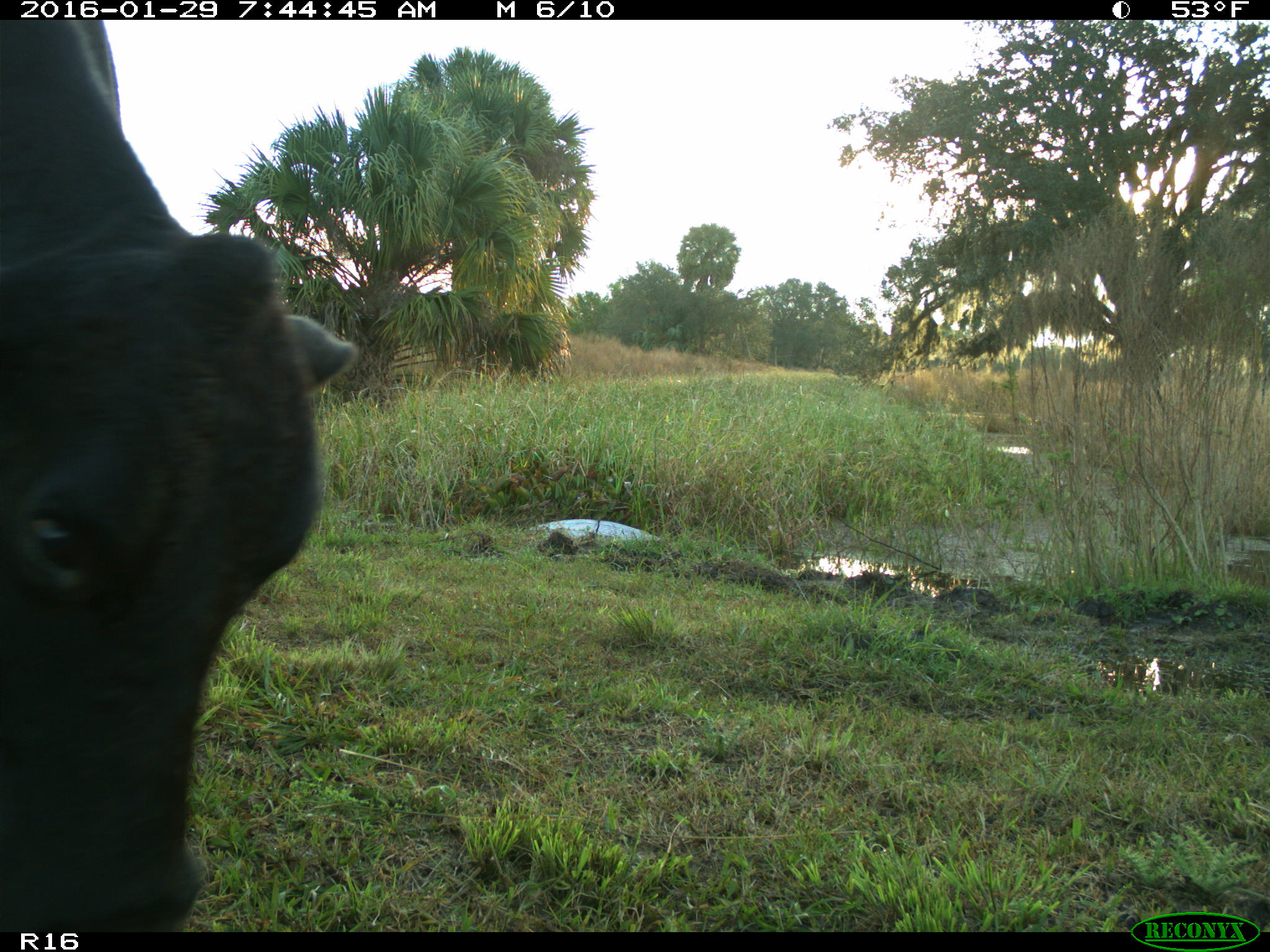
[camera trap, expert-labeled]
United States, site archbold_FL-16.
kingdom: Animalia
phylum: Chordata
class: Mammalia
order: Artiodactyla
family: Bovidae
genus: Bos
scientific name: Bos taurus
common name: domestic cow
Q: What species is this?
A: Bos taurus (domestic cow).